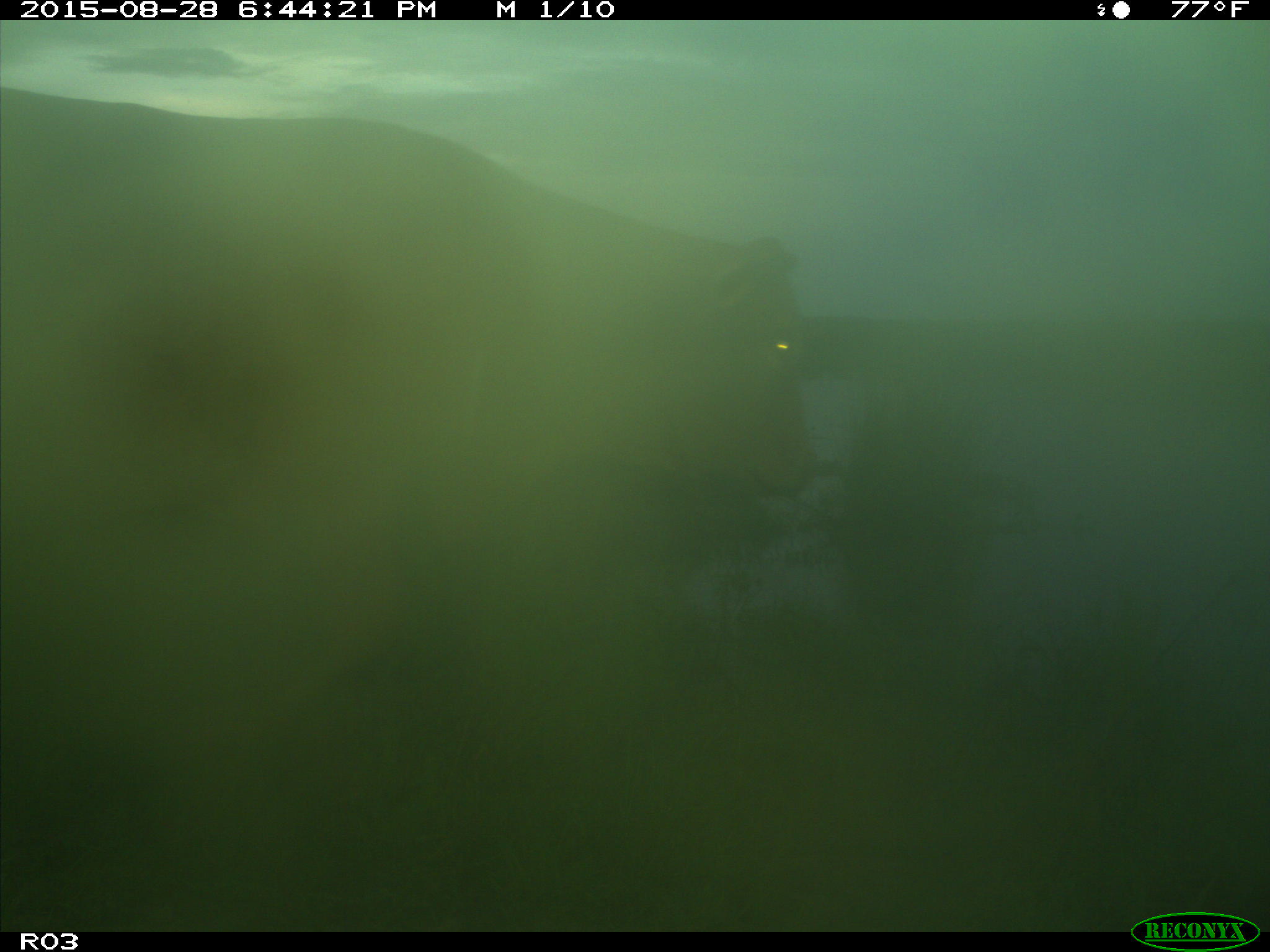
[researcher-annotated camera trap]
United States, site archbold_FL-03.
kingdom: Animalia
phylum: Chordata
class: Mammalia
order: Artiodactyla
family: Bovidae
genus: Bos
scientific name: Bos taurus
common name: domestic cow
Bos taurus (domestic cow).